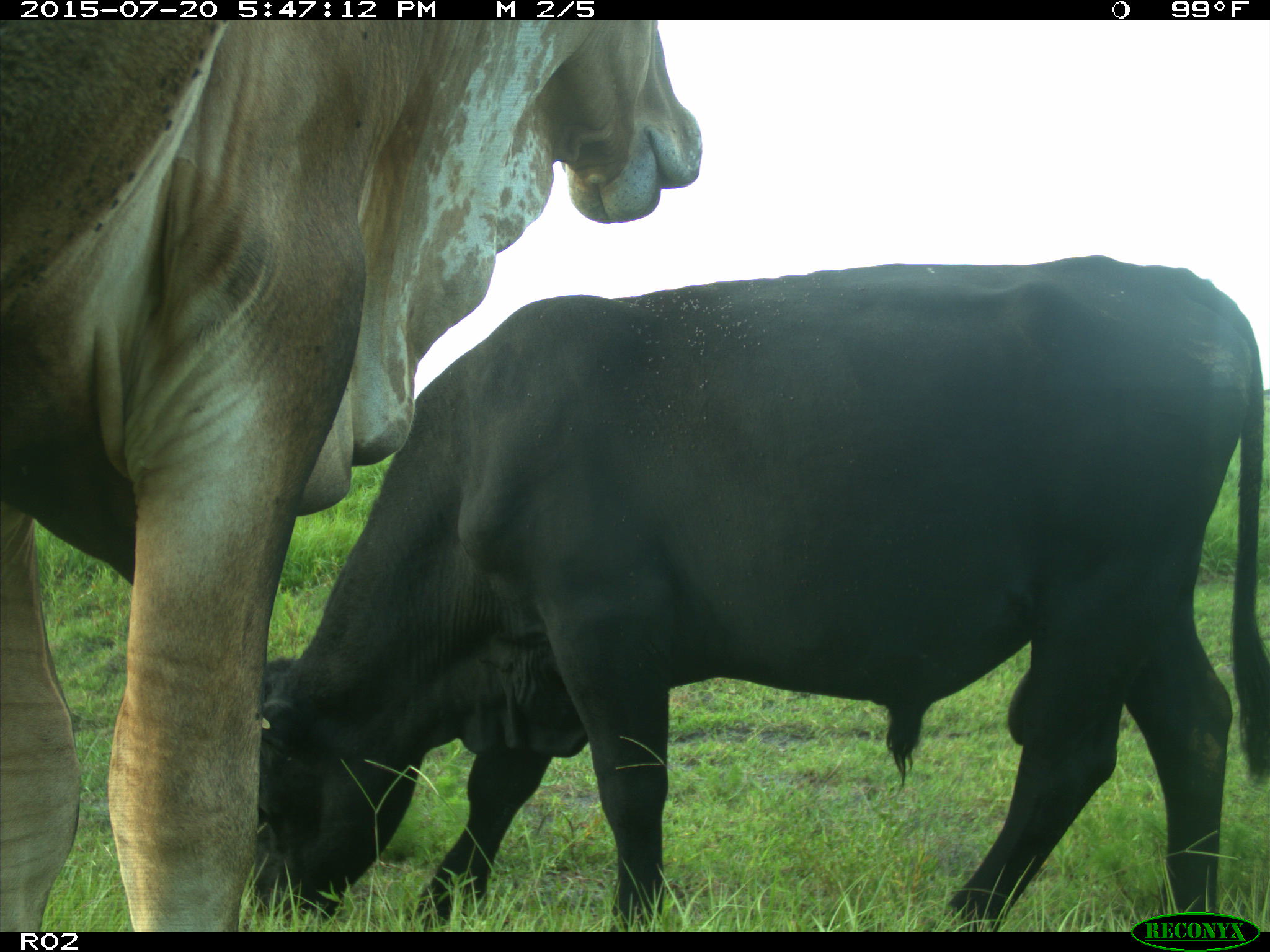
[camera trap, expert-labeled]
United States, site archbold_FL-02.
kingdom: Animalia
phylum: Chordata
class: Mammalia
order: Artiodactyla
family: Bovidae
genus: Bos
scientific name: Bos taurus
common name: domestic cow